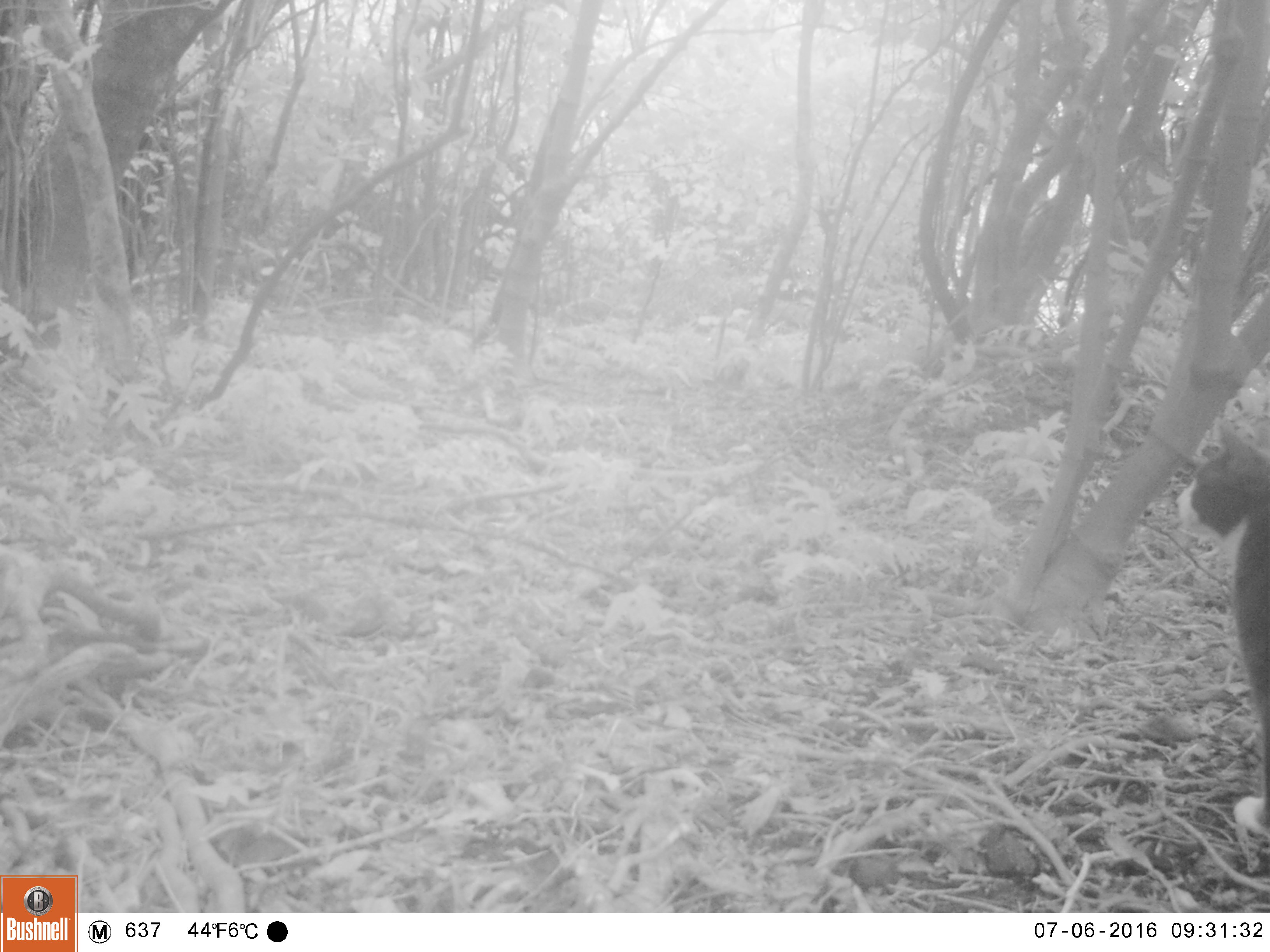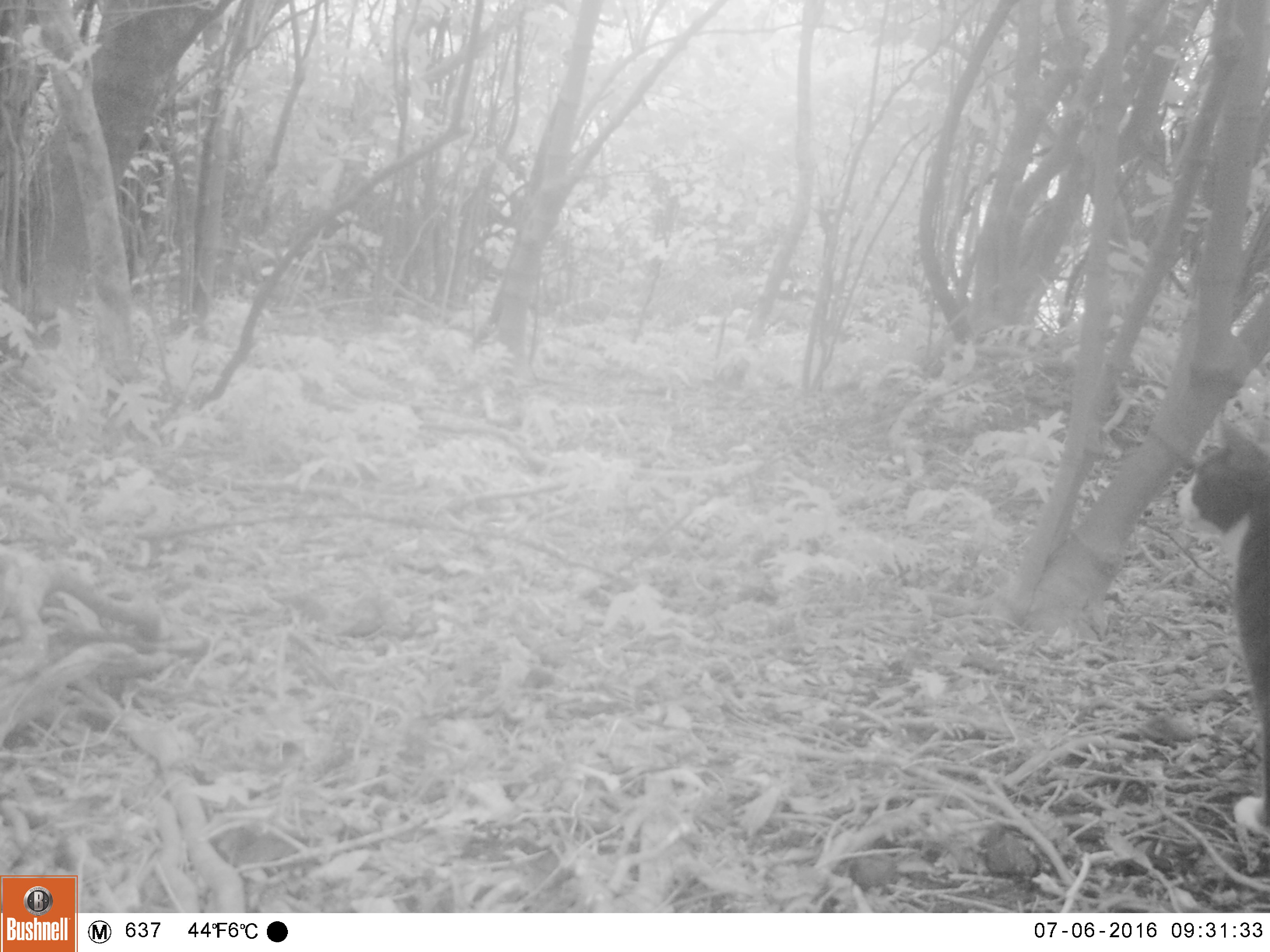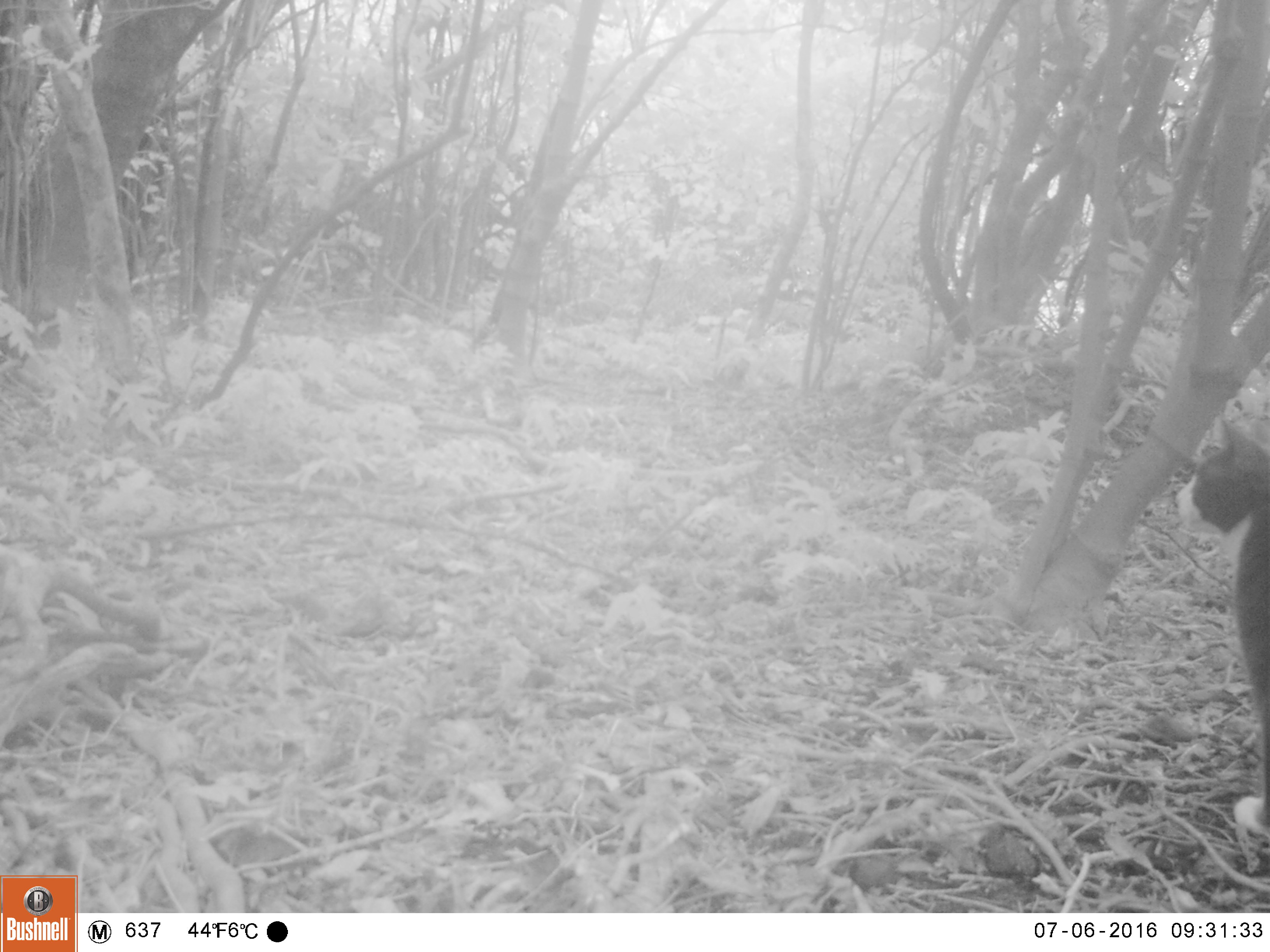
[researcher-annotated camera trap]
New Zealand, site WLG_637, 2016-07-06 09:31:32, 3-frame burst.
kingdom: Animalia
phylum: Chordata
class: Mammalia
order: Carnivora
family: Felidae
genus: Felis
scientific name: Felis catus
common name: domestic cat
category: cat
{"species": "cat (domestic cat) (Felis catus)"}